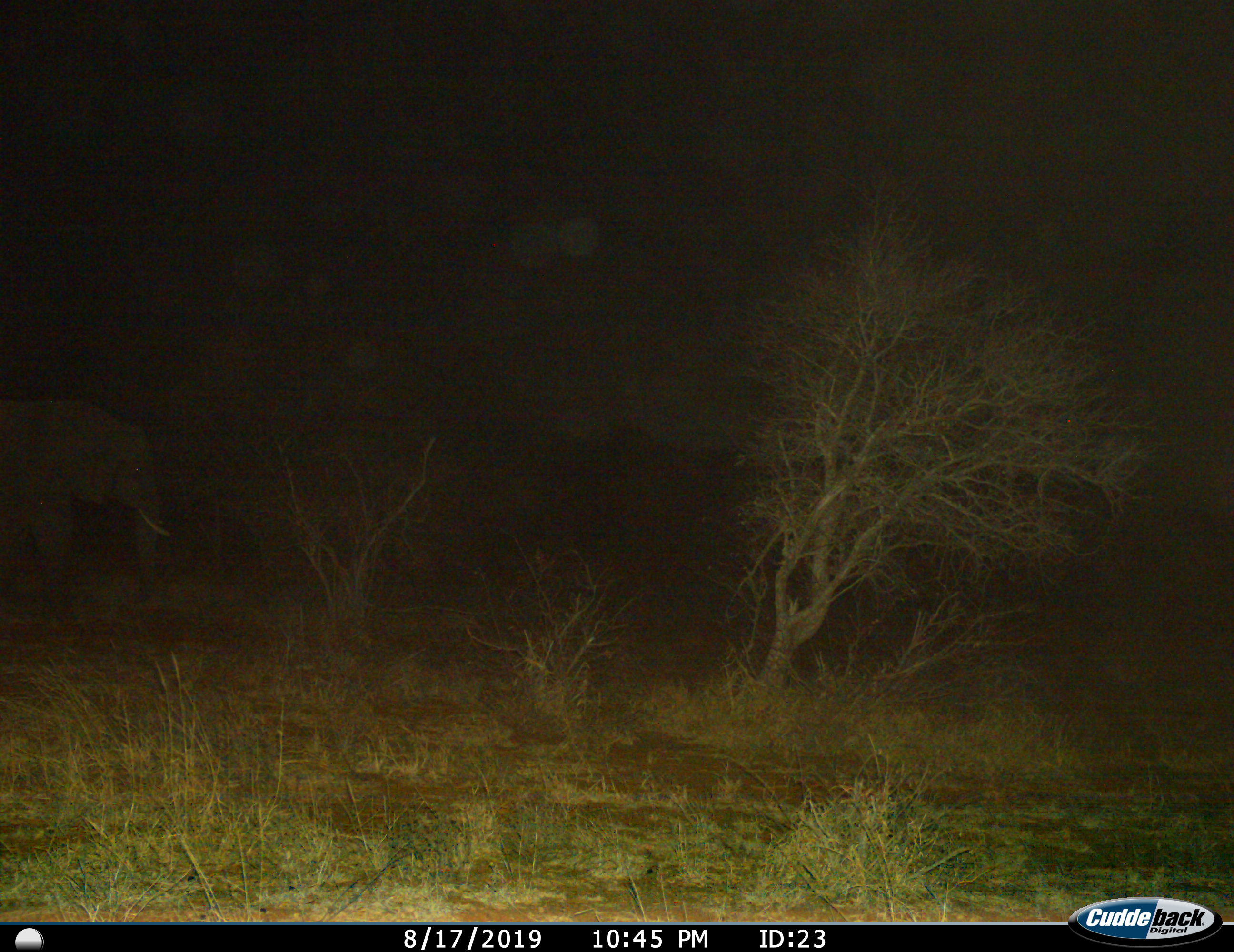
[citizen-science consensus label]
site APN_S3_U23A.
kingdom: Animalia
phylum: Chordata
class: Mammalia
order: Proboscidea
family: Elephantidae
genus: Loxodonta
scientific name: Loxodonta africana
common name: african bush elephant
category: elephant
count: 1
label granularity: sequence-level